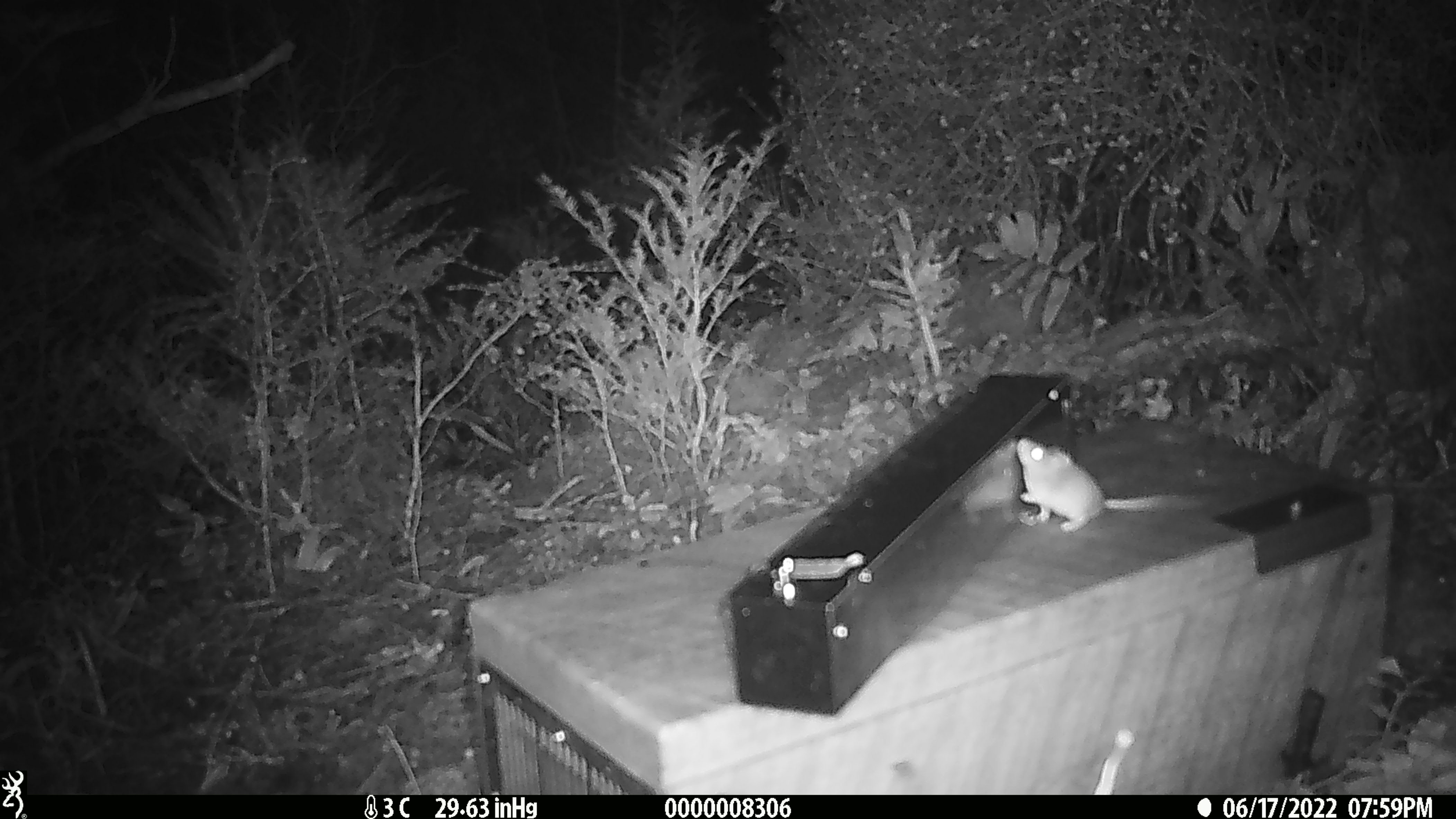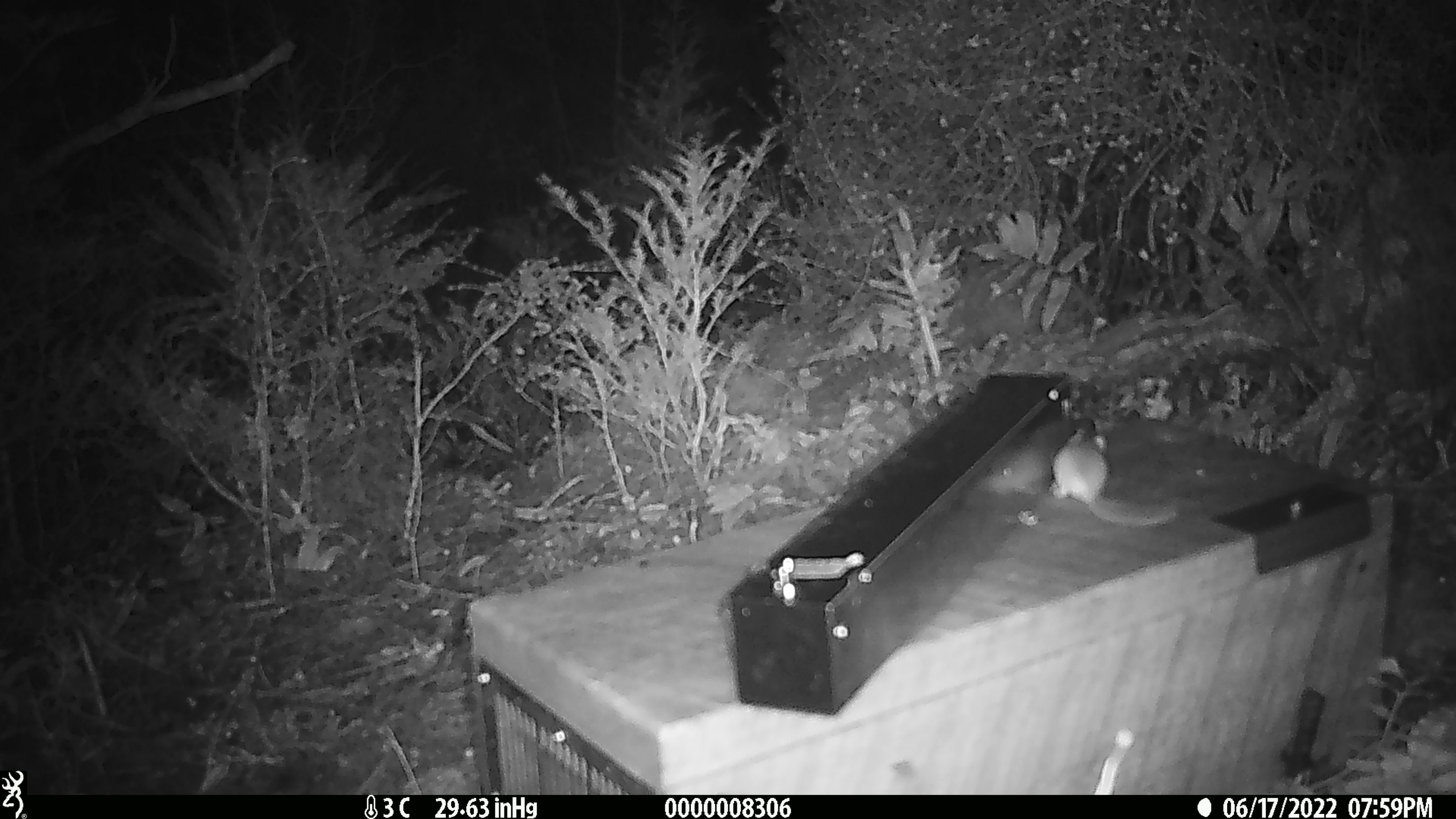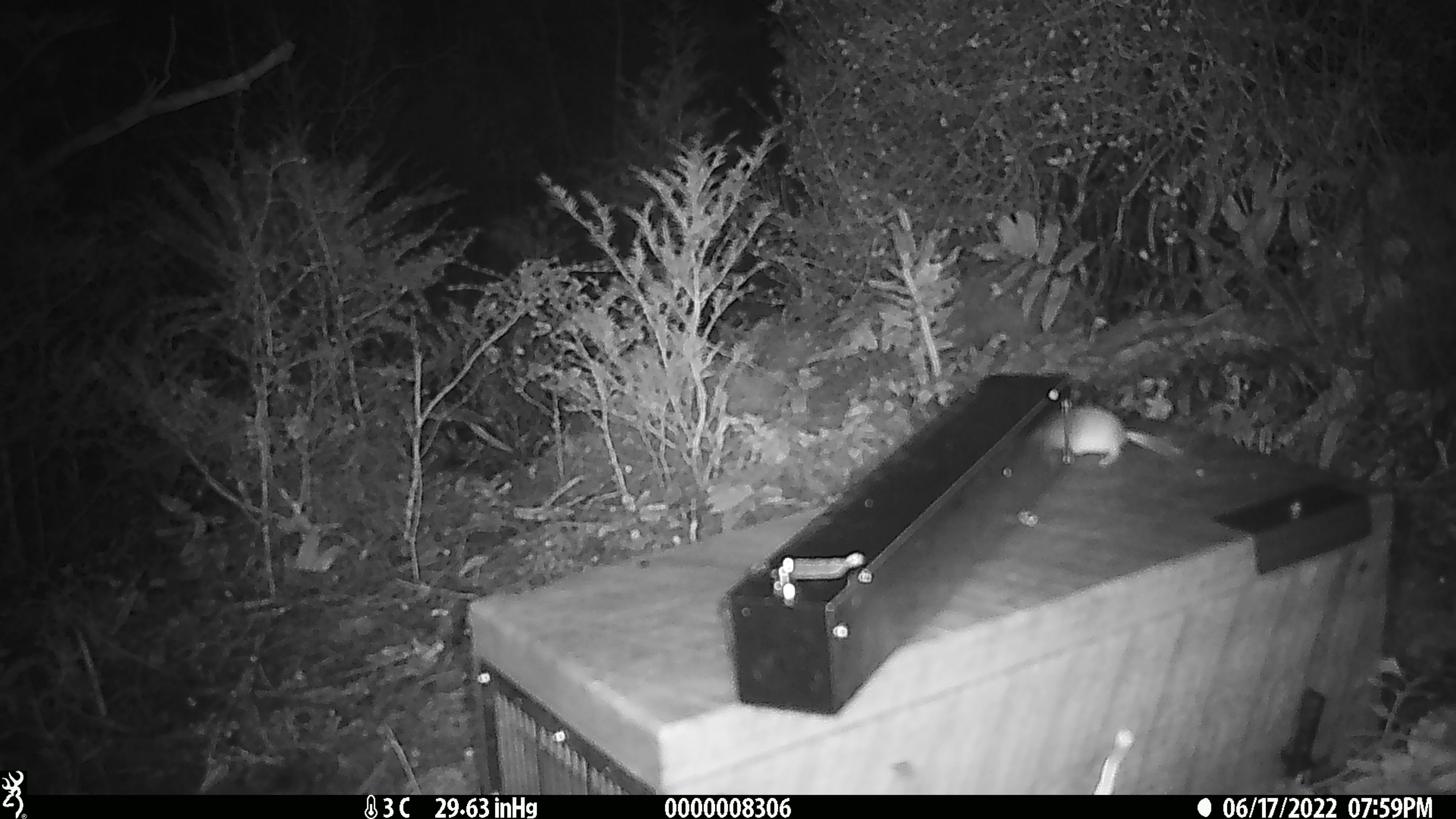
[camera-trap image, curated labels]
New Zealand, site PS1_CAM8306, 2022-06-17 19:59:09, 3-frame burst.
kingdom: Animalia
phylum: Chordata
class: Mammalia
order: Rodentia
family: Muridae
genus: Mus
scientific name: Mus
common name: mouse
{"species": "mouse (Mus)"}